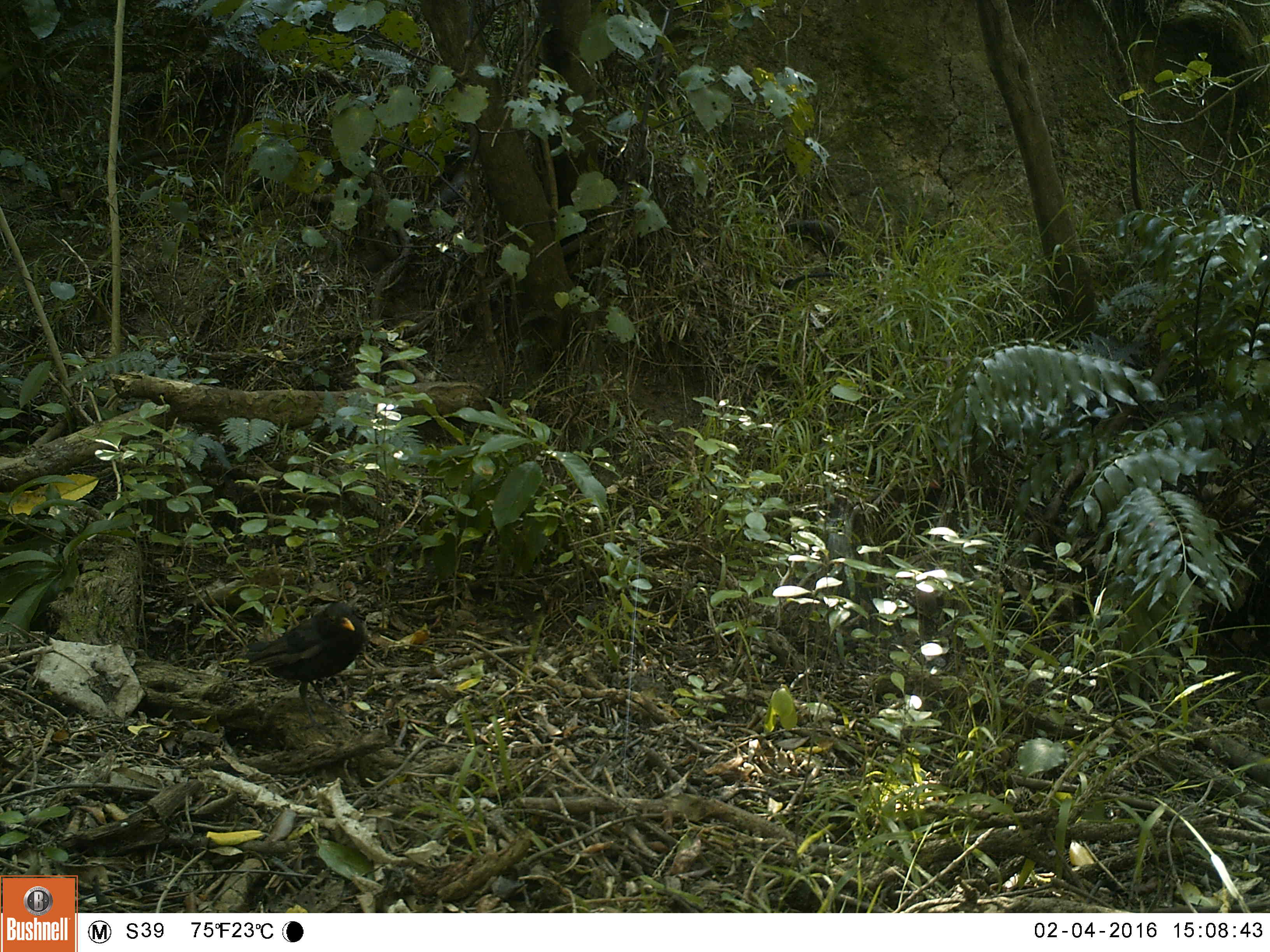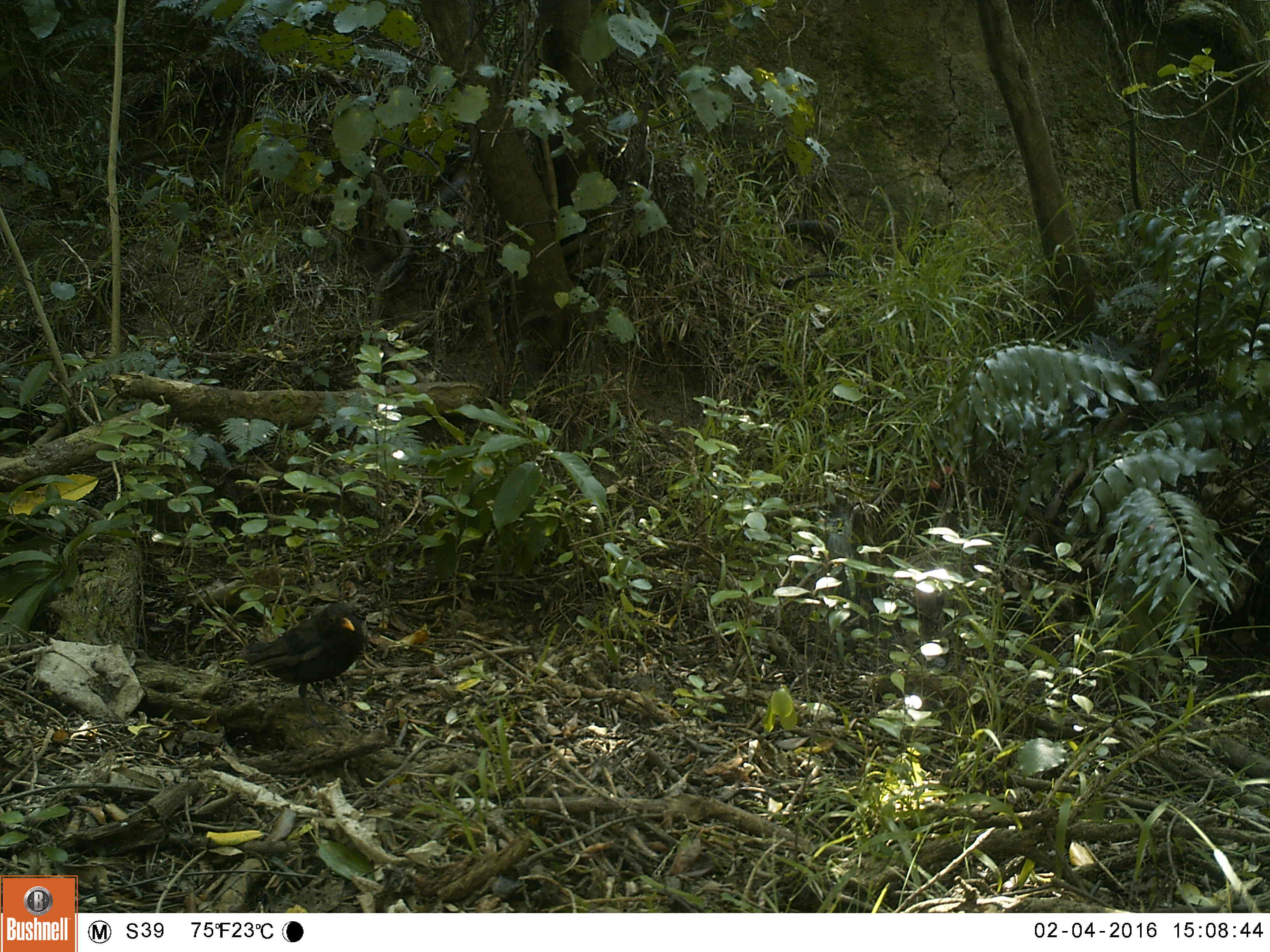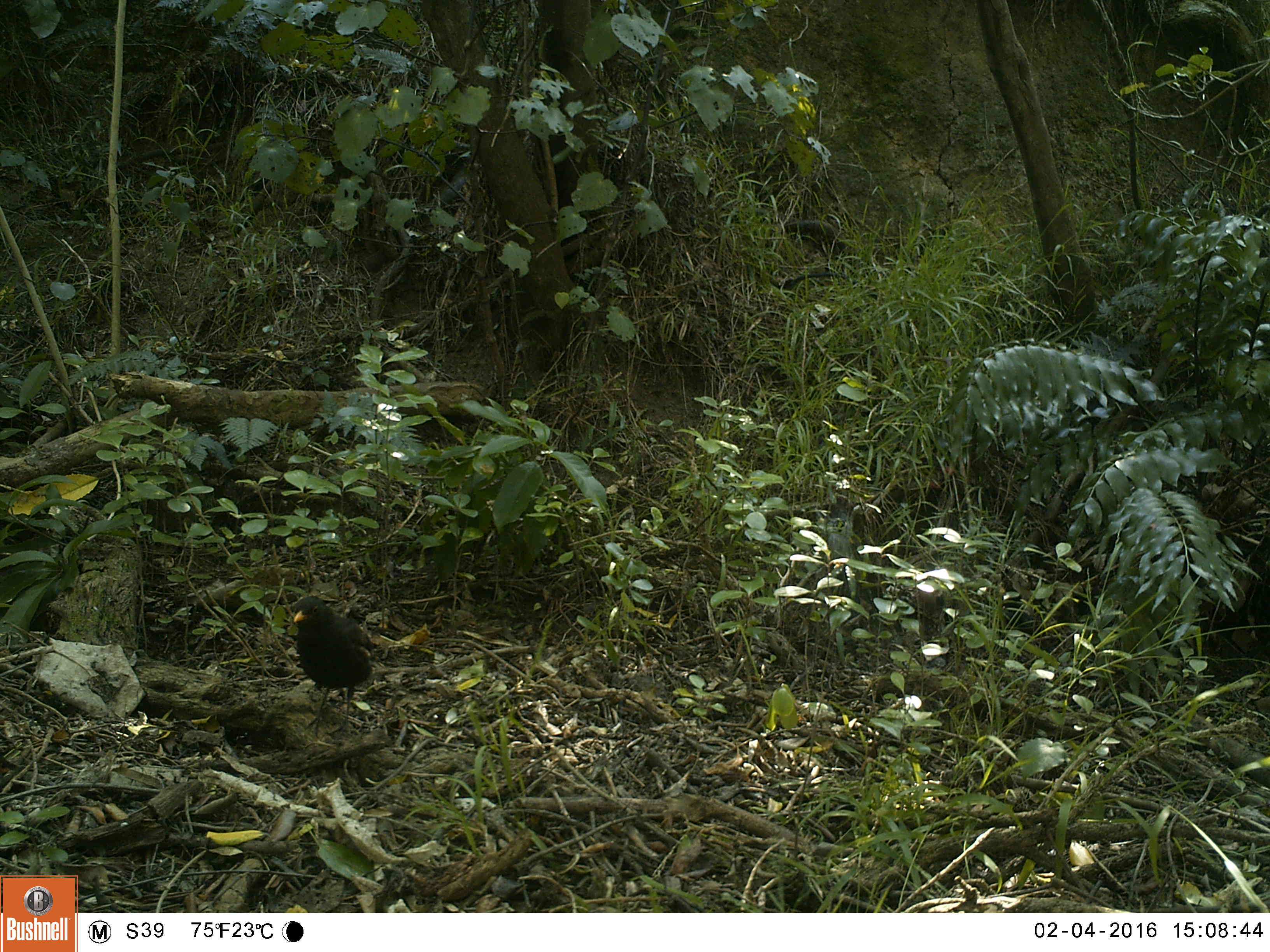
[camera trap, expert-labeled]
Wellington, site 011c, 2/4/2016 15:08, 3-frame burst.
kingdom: Animalia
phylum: Chordata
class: Aves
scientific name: Aves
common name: bird